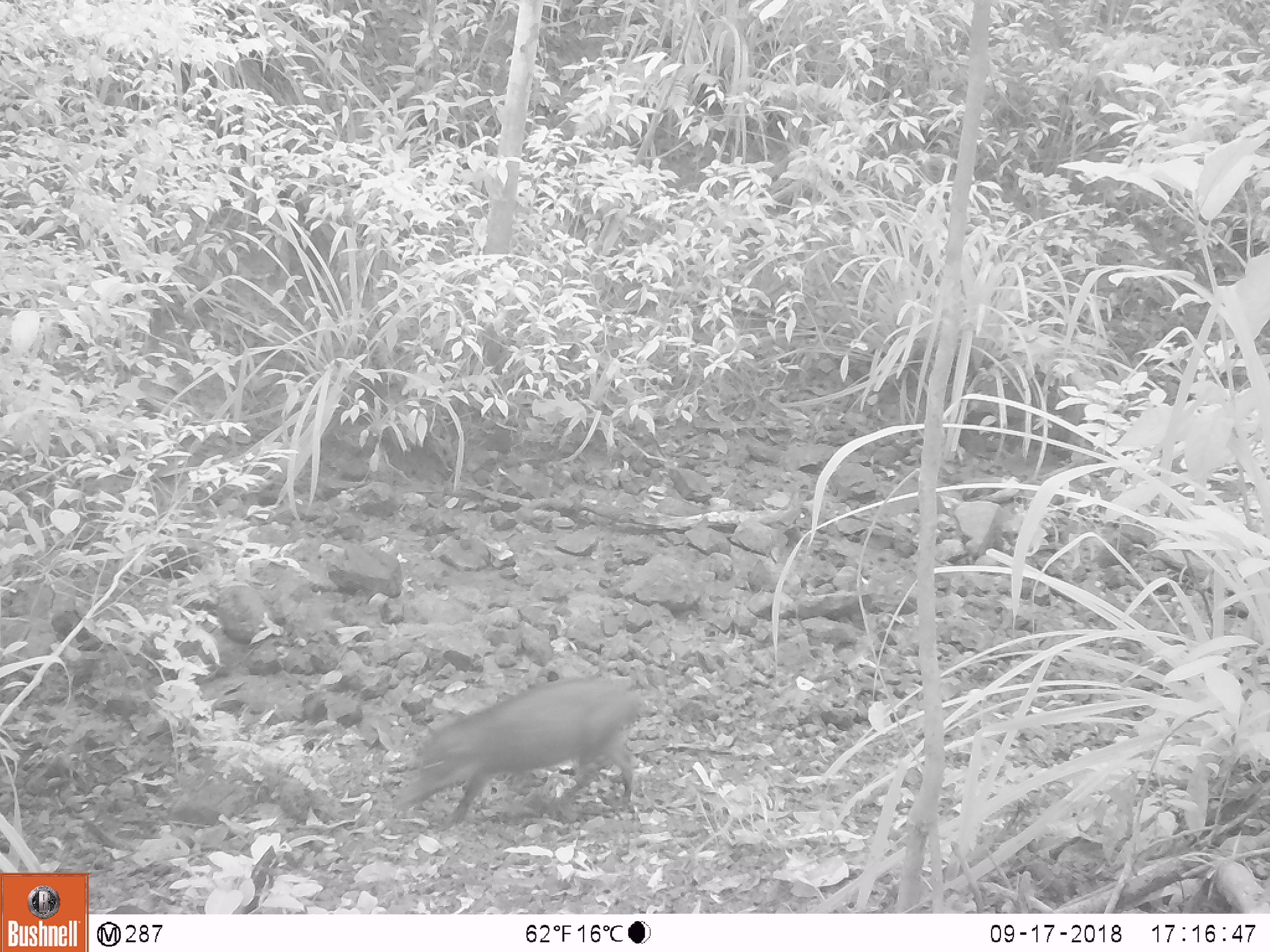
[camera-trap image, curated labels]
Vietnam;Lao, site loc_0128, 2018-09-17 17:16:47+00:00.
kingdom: Animalia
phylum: Chordata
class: Mammalia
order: Artiodactyla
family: Suidae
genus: Sus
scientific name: Sus scrofa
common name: eurasian wild pig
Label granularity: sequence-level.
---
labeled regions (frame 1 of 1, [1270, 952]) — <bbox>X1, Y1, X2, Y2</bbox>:
eurasian wild pig: <bbox>386, 674, 645, 832</bbox>